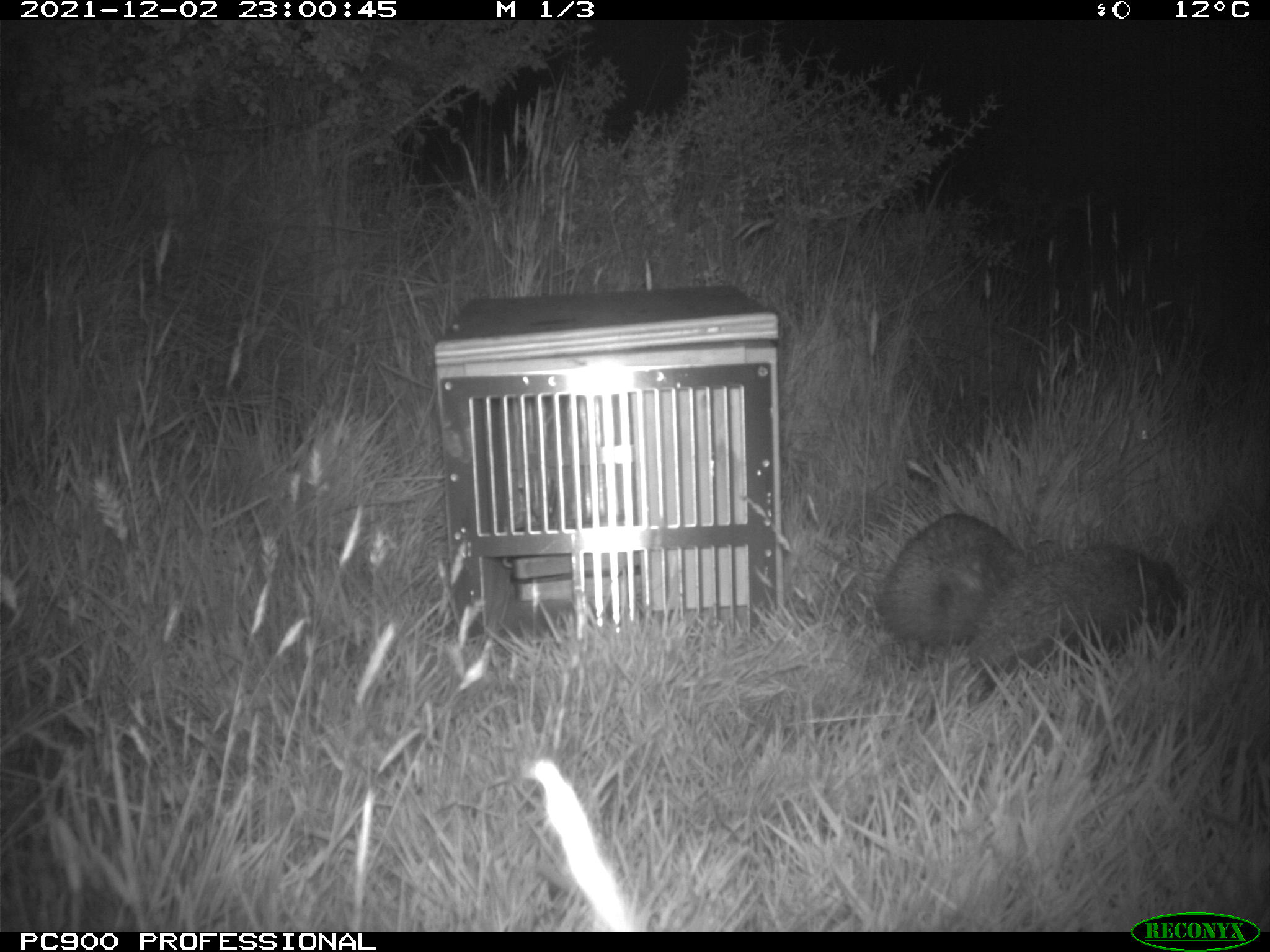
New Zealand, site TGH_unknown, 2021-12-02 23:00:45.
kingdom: Animalia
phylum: Chordata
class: Mammalia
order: Eulipotyphla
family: Erinaceidae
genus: Erinaceus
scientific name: Erinaceus europaeus europaeus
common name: european hedgehog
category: hedgehog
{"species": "hedgehog (european hedgehog) (Erinaceus europaeus europaeus)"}